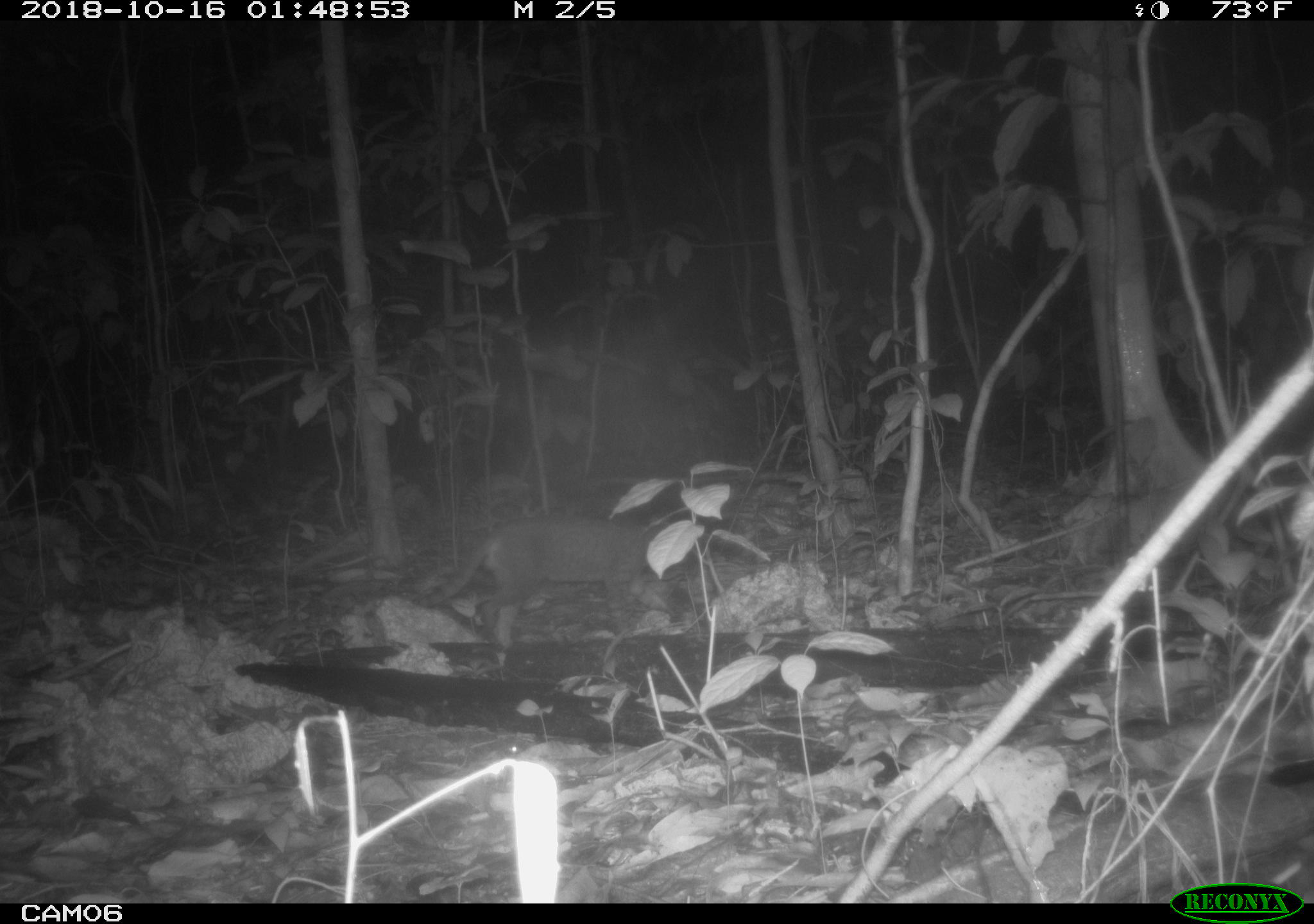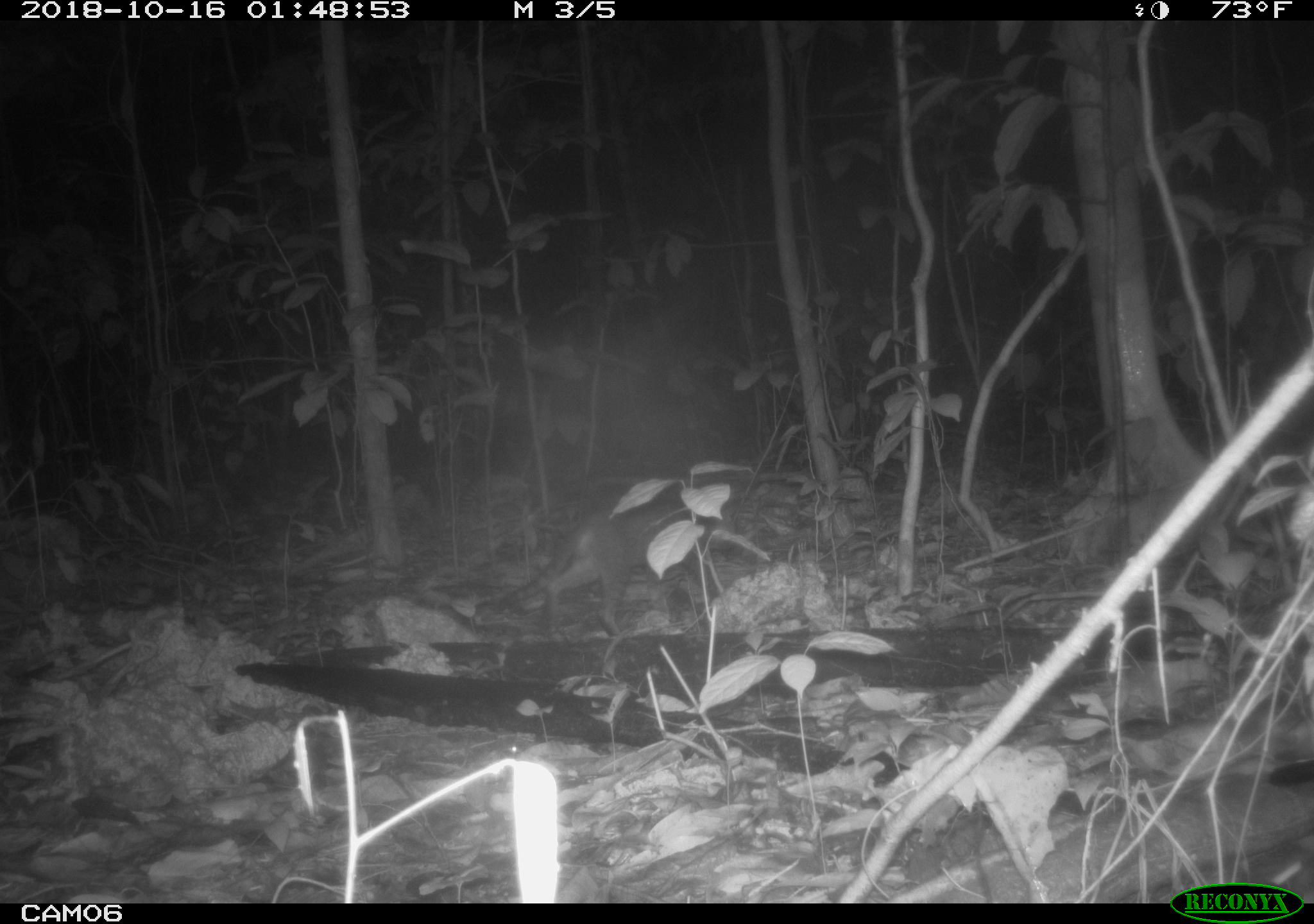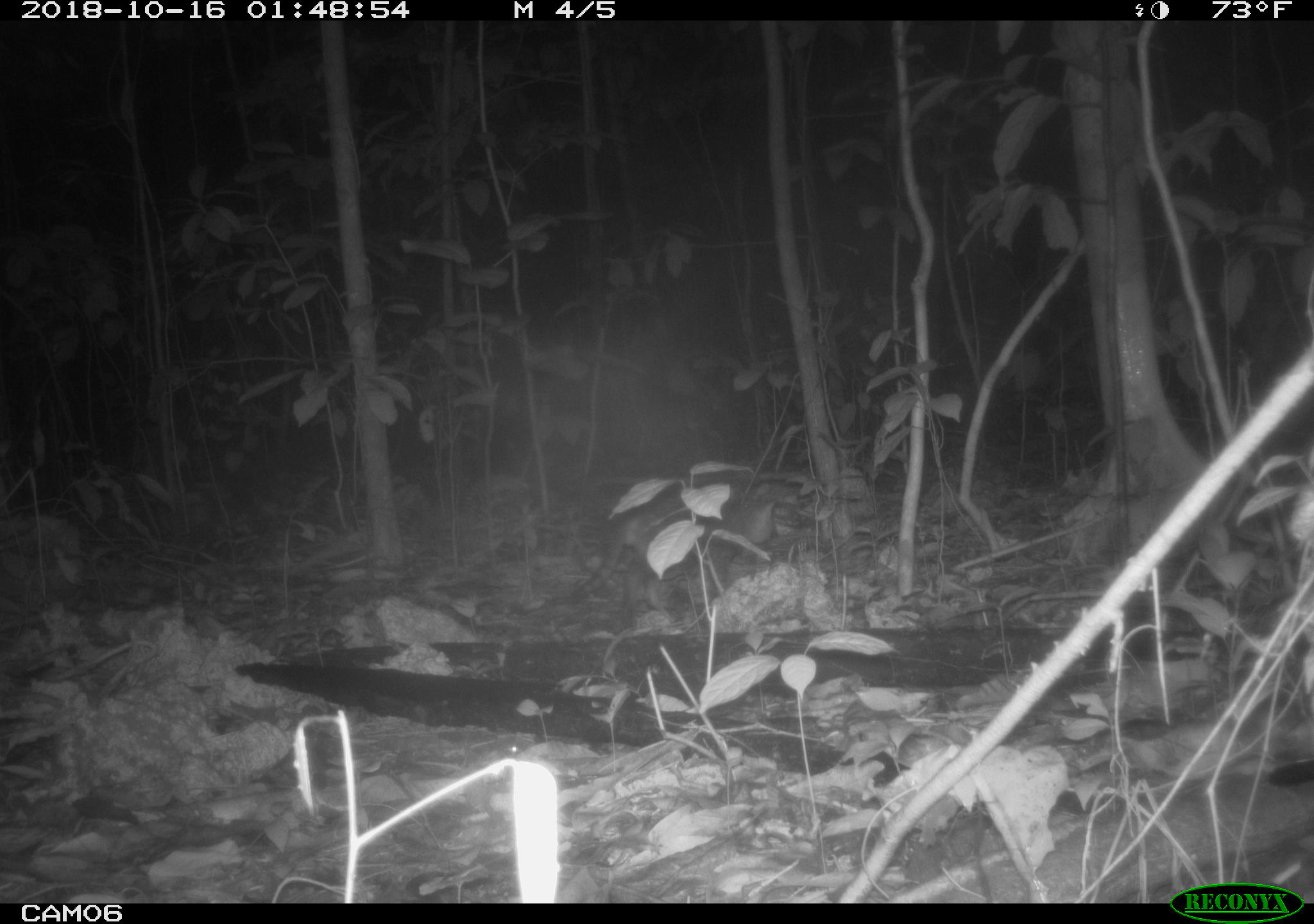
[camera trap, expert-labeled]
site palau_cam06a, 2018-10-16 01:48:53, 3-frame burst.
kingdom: Animalia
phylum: Chordata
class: Mammalia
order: Carnivora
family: Felidae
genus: Felis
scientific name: Felis catus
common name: cat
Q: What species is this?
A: Cat (Felis catus).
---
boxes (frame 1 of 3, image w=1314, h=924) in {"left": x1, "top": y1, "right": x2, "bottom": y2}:
cat: {"left": 413, "top": 515, "right": 682, "bottom": 667}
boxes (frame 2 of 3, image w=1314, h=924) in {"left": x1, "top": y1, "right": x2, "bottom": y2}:
cat: {"left": 522, "top": 484, "right": 753, "bottom": 638}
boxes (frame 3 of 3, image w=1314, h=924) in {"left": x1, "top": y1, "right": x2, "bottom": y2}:
cat: {"left": 556, "top": 482, "right": 793, "bottom": 616}